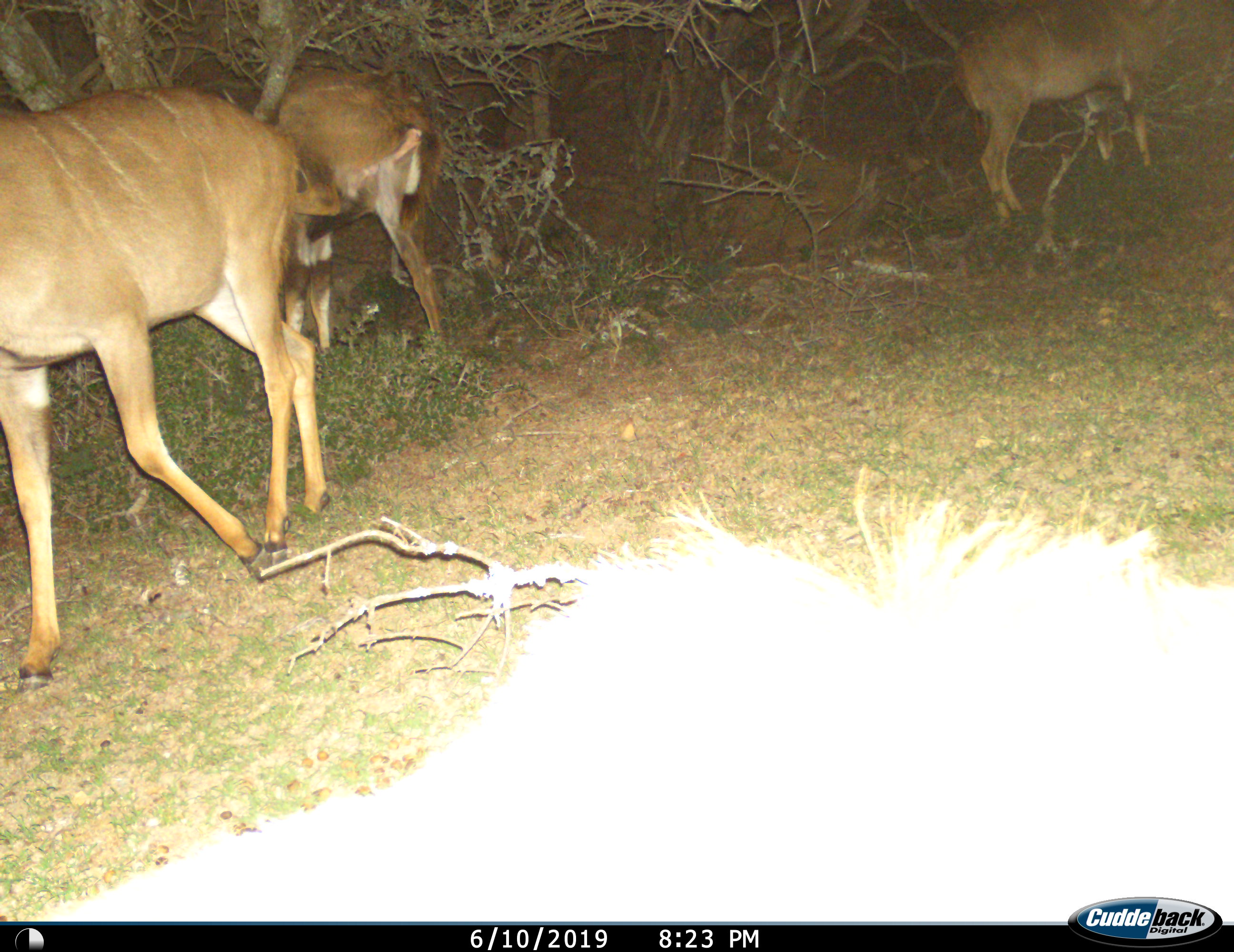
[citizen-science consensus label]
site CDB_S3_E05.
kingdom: Animalia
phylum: Chordata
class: Mammalia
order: Artiodactyla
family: Bovidae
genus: Tragelaphus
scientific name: Tragelaphus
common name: kudu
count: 3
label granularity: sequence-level